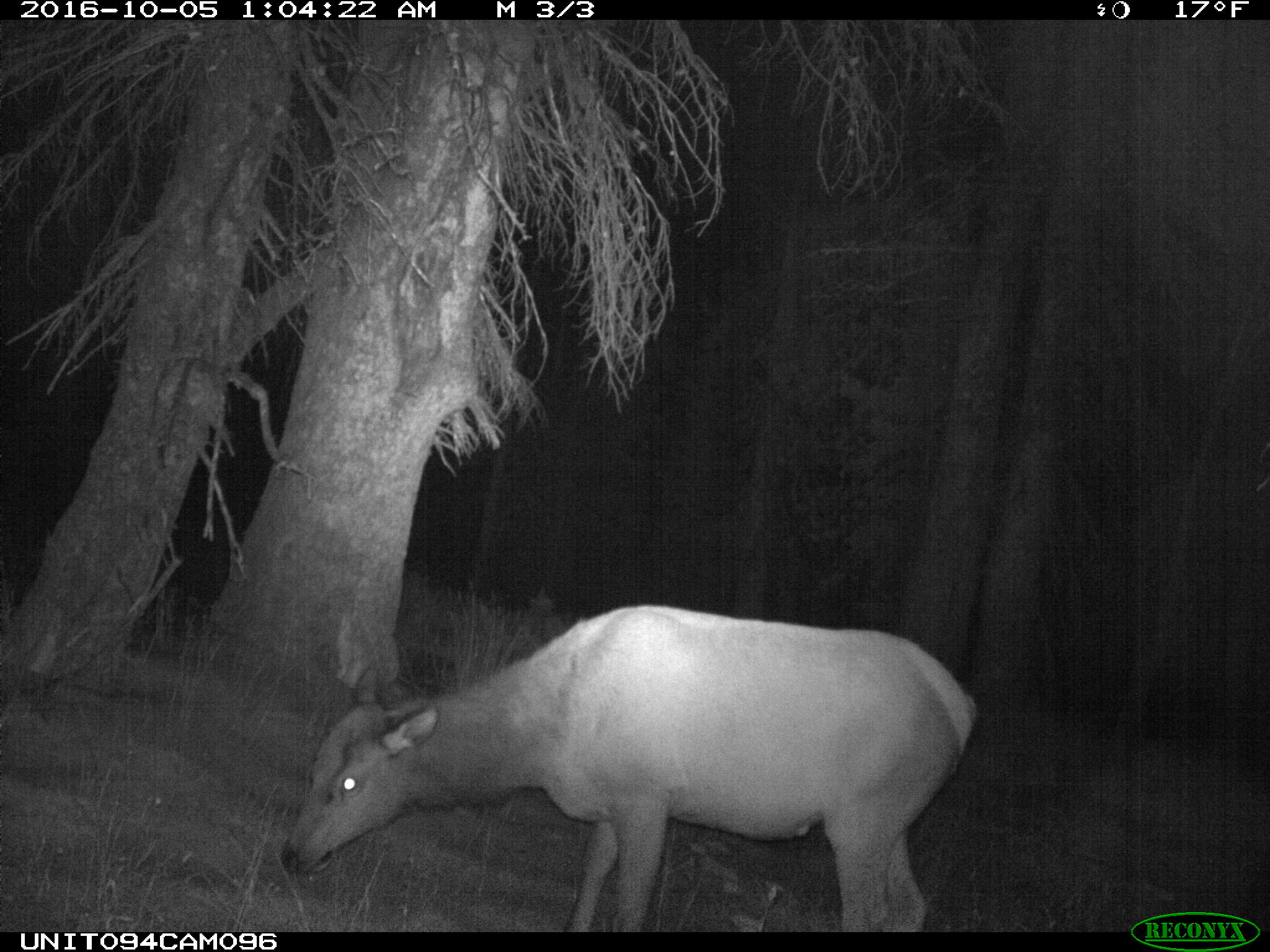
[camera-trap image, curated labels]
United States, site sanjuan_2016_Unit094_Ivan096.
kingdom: Animalia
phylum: Chordata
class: Mammalia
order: Artiodactyla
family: Cervidae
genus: Cervus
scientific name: Cervus elaphus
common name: red deer